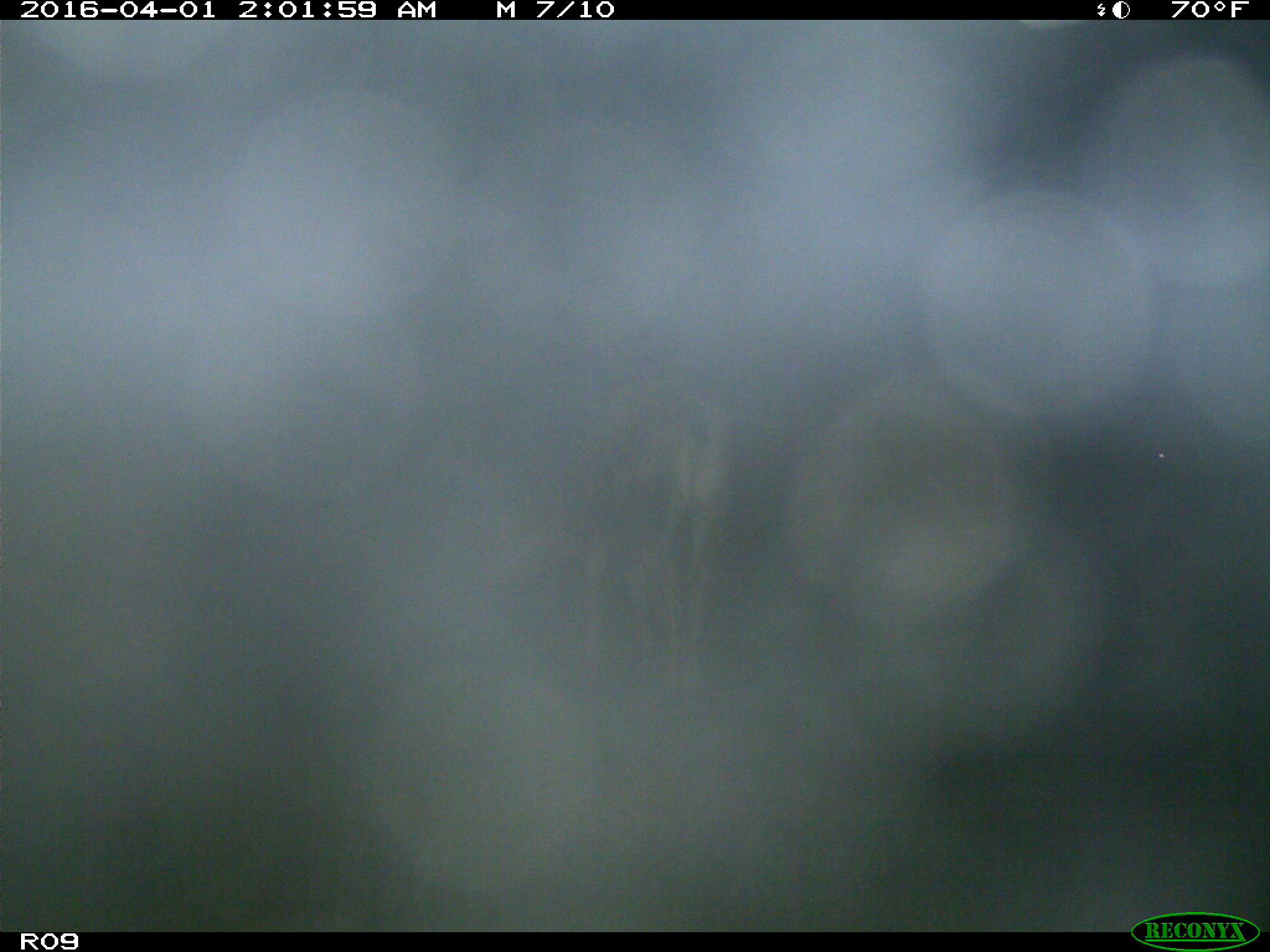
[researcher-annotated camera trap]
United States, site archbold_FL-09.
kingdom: Animalia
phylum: Chordata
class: Mammalia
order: Artiodactyla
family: Bovidae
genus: Bos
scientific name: Bos taurus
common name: domestic cow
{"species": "Bos taurus (domestic cow)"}